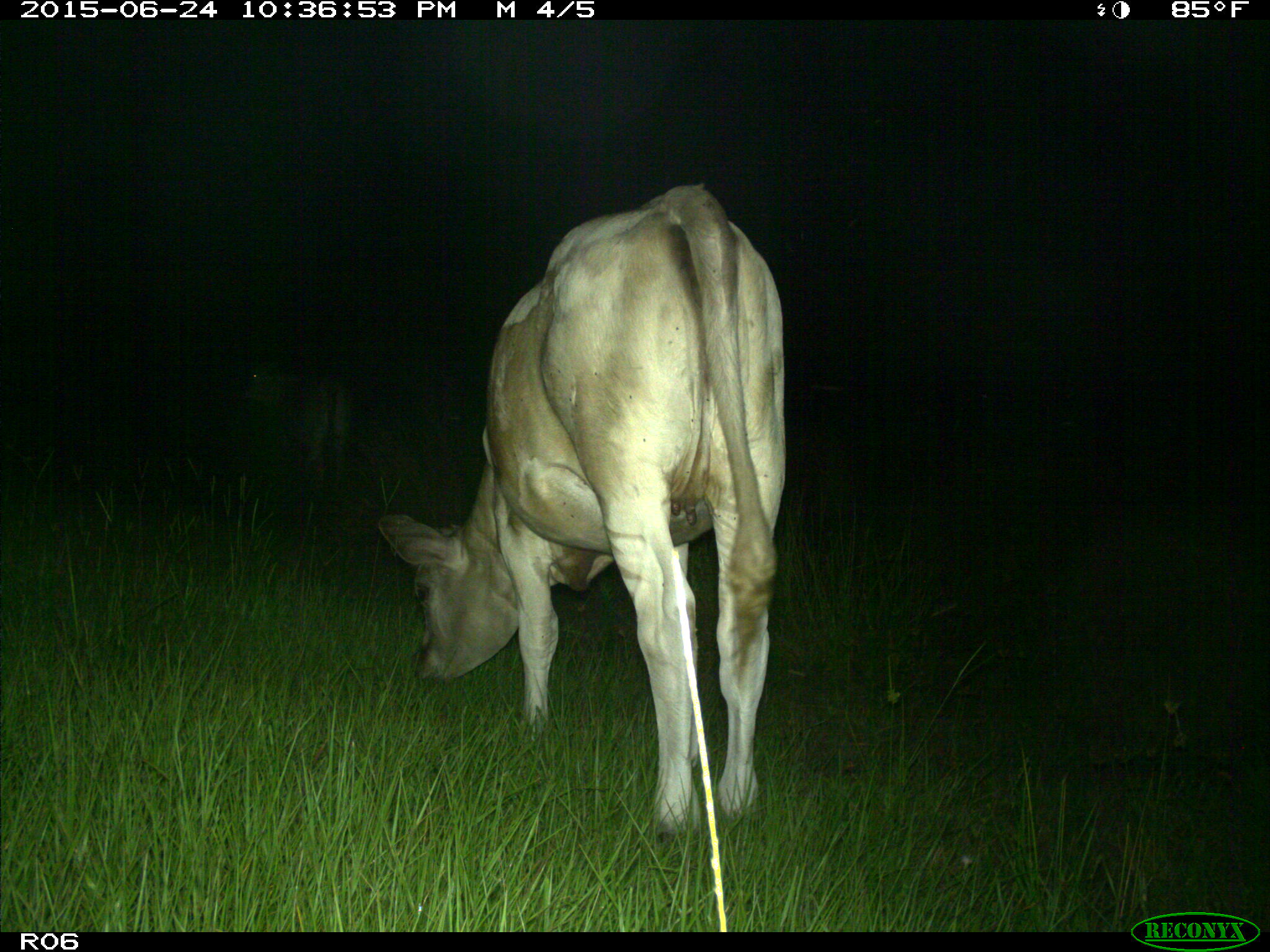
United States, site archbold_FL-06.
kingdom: Animalia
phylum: Chordata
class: Mammalia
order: Artiodactyla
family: Bovidae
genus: Bos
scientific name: Bos taurus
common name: domestic cow